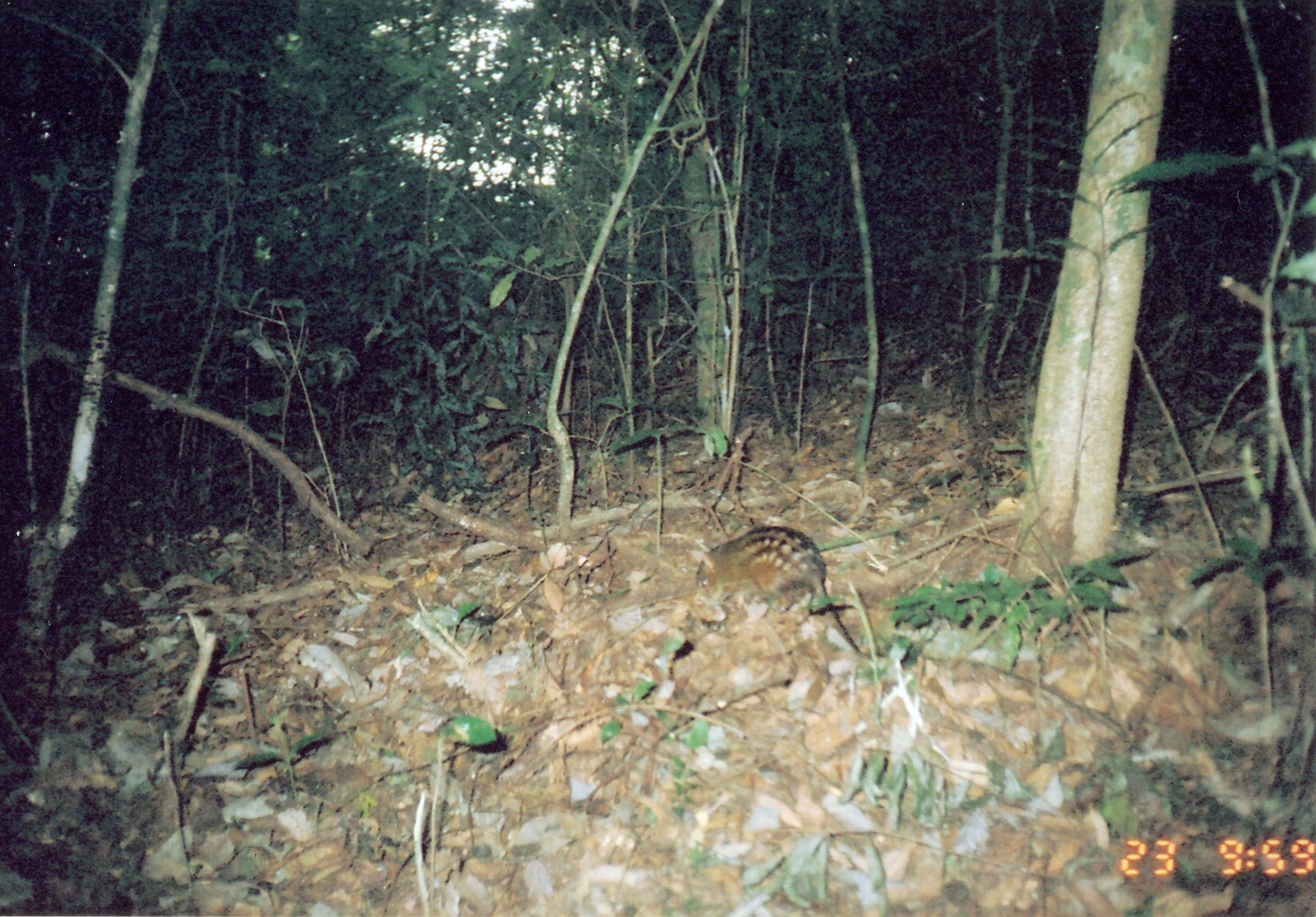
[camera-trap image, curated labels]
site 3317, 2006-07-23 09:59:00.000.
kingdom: Animalia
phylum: Chordata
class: Mammalia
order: Macroscelidea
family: Macroscelididae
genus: Rhynchocyon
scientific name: Rhynchocyon cirnei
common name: checkered sengi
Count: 1.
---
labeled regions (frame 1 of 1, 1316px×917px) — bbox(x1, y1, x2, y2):
rhynchocyon cirnei: bbox(693, 522, 868, 656)